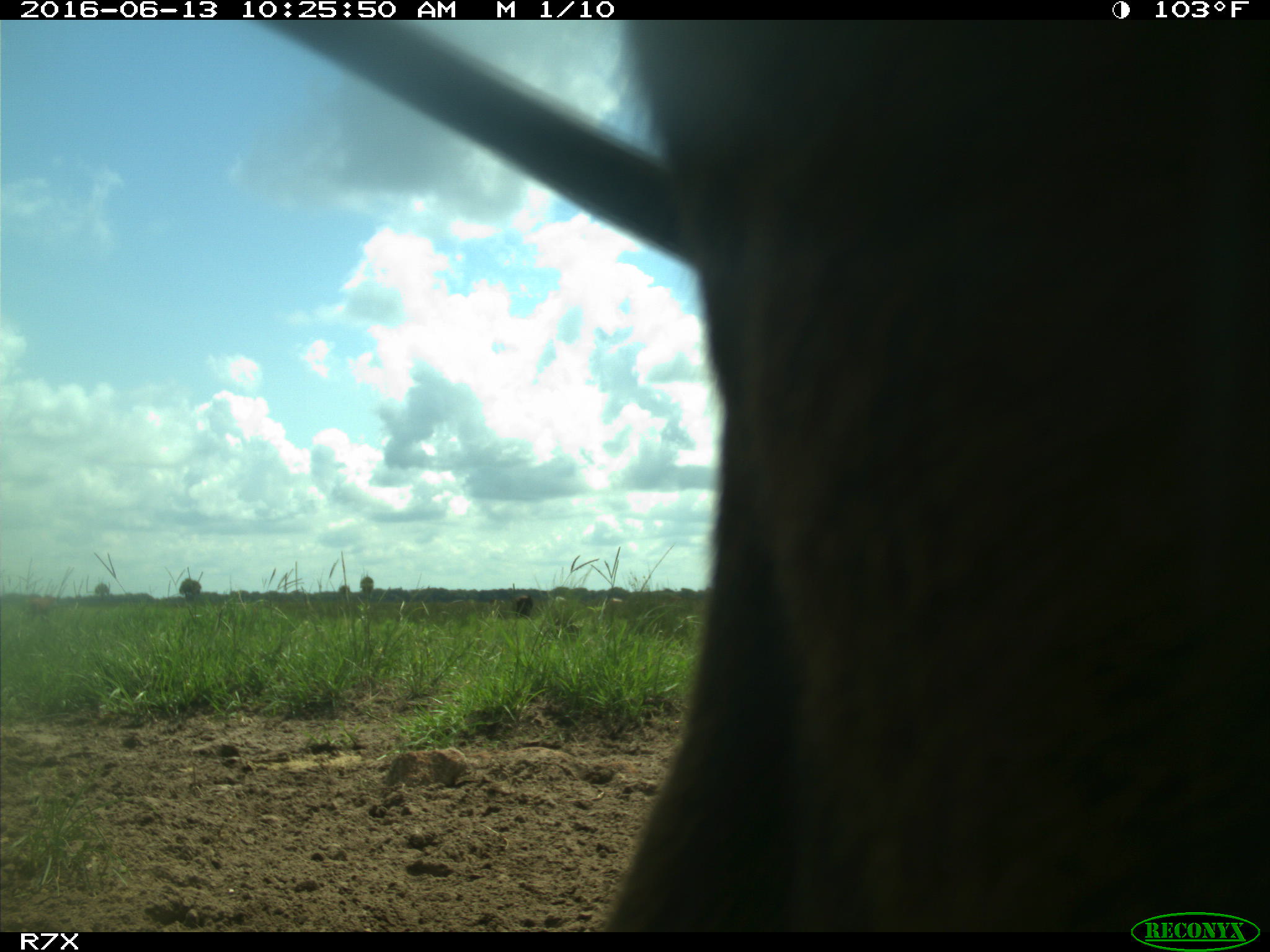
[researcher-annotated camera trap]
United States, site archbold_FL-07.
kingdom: Animalia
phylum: Chordata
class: Mammalia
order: Artiodactyla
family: Bovidae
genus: Bos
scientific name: Bos taurus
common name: domestic cow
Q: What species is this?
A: Bos taurus (domestic cow).